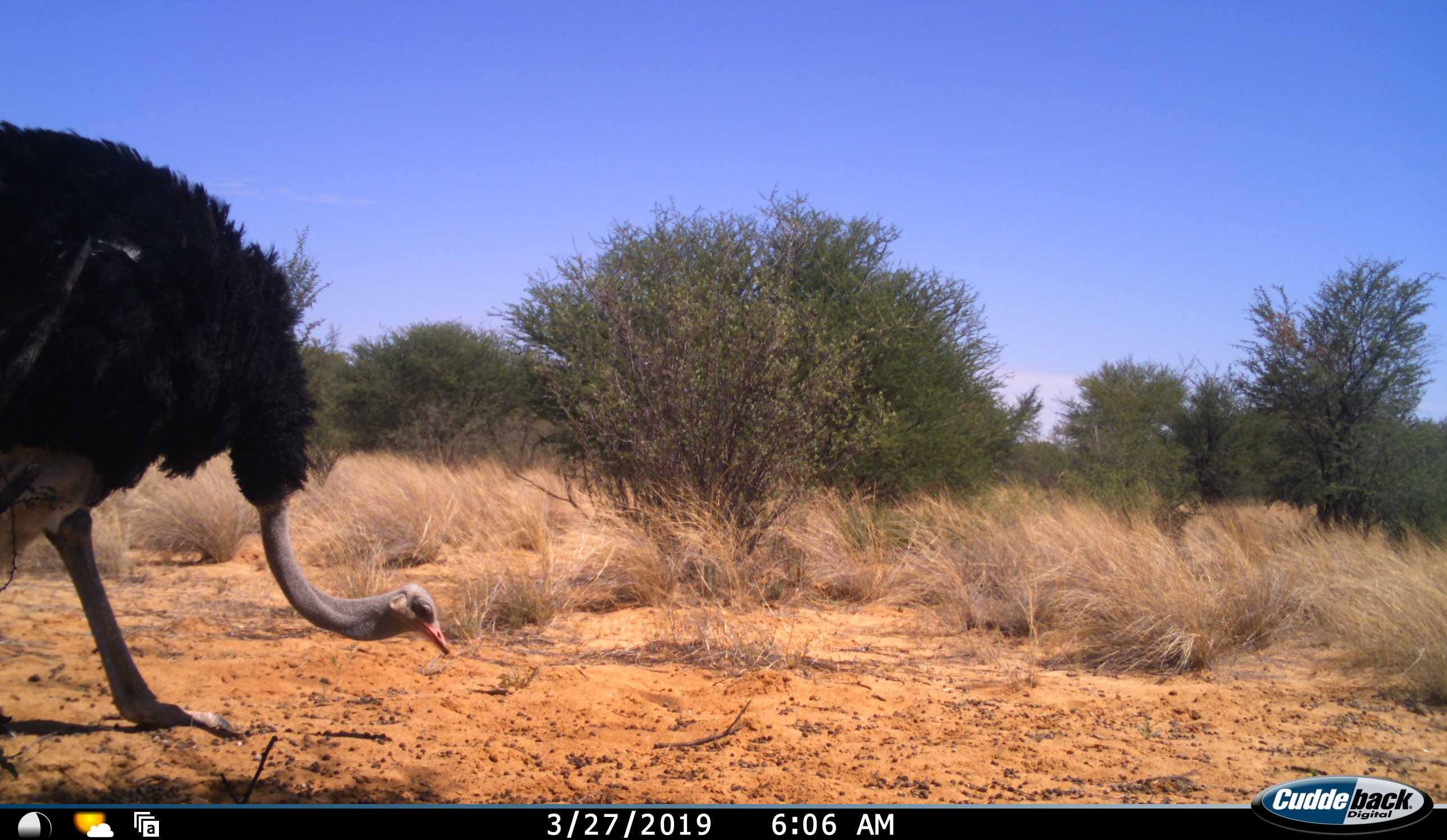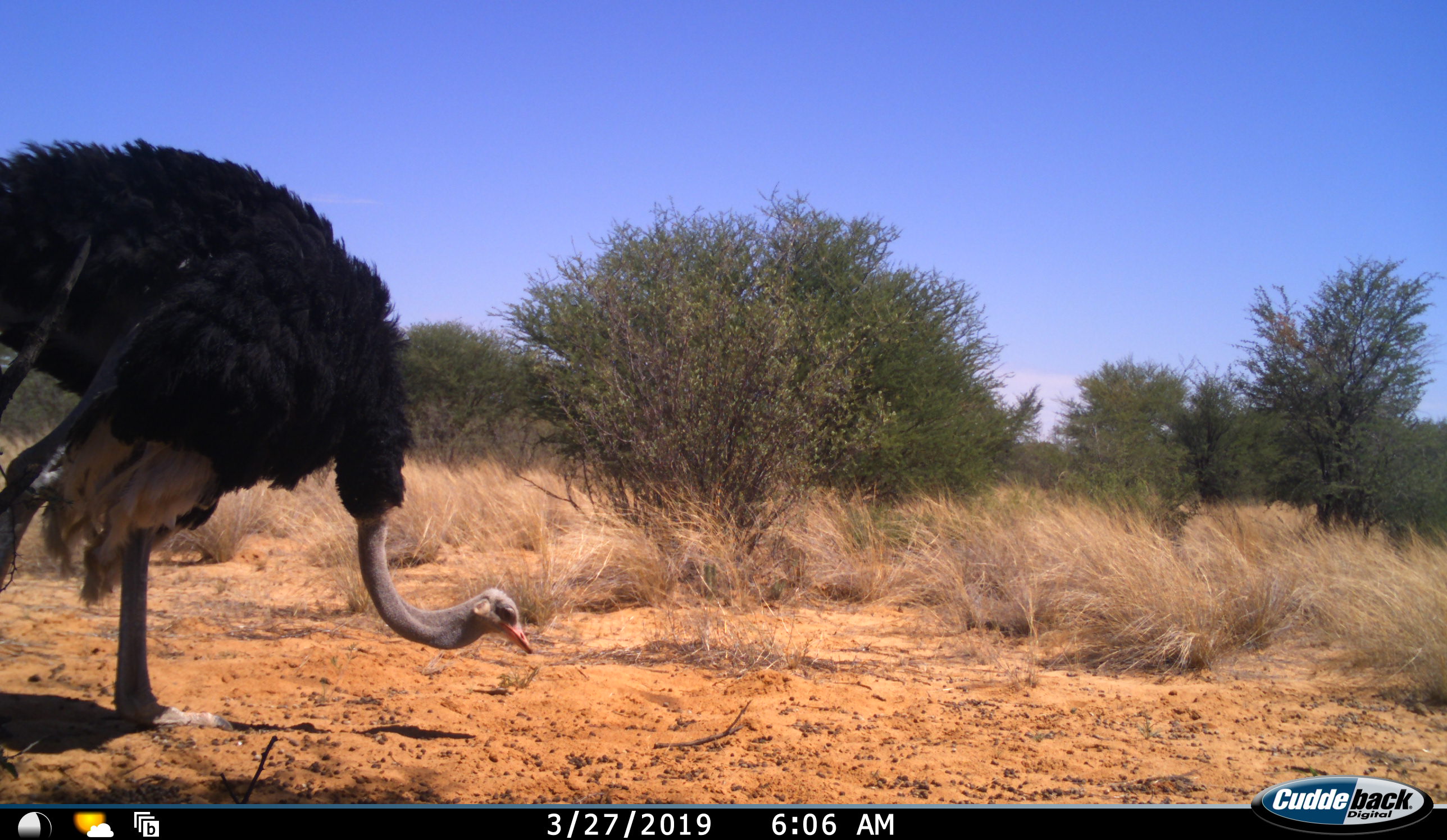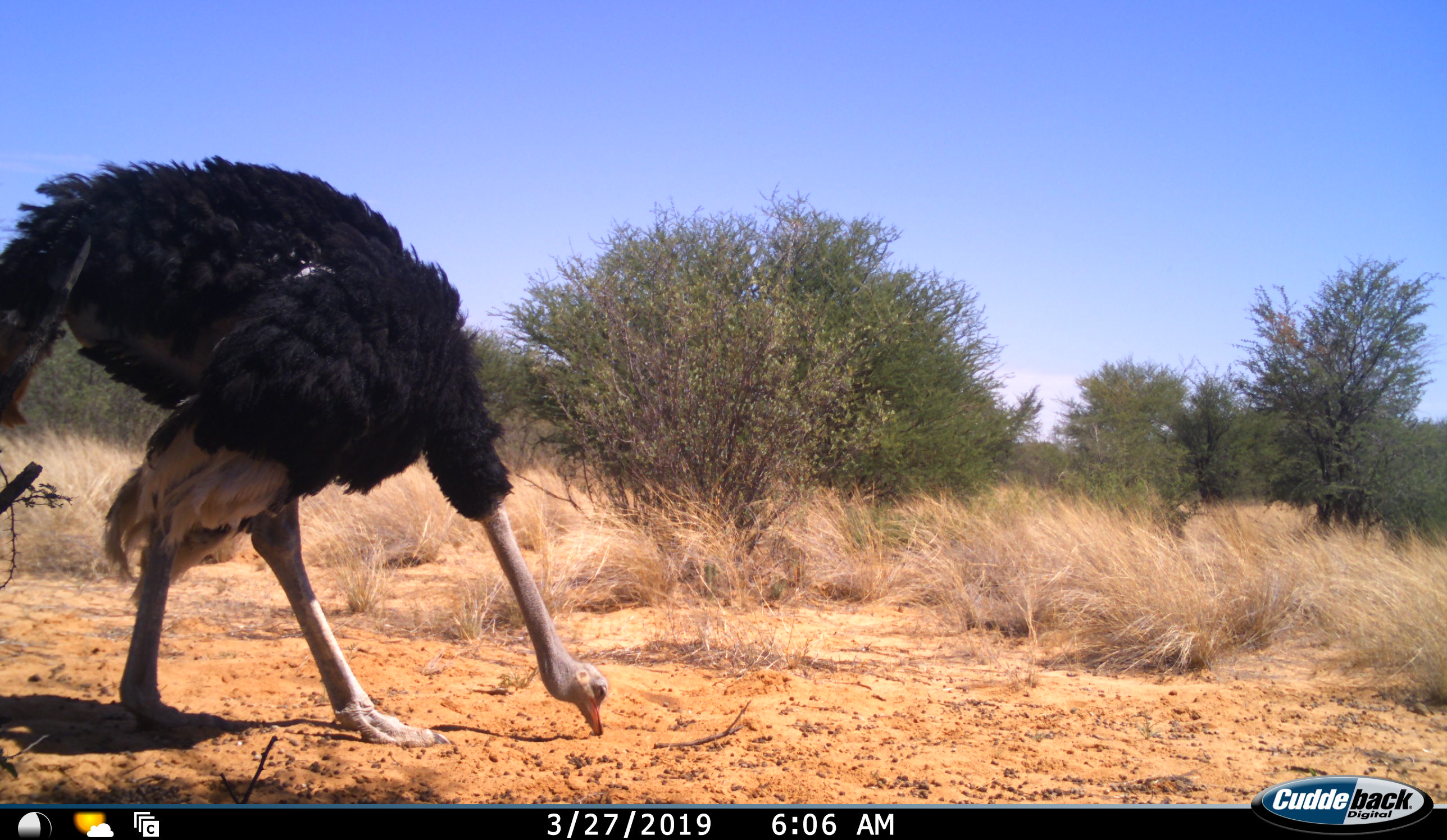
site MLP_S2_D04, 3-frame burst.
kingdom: Animalia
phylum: Chordata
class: Aves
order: Struthioniformes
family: Struthionidae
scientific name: Struthionidae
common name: ostrich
Ostrich (Struthionidae), count 1. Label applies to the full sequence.